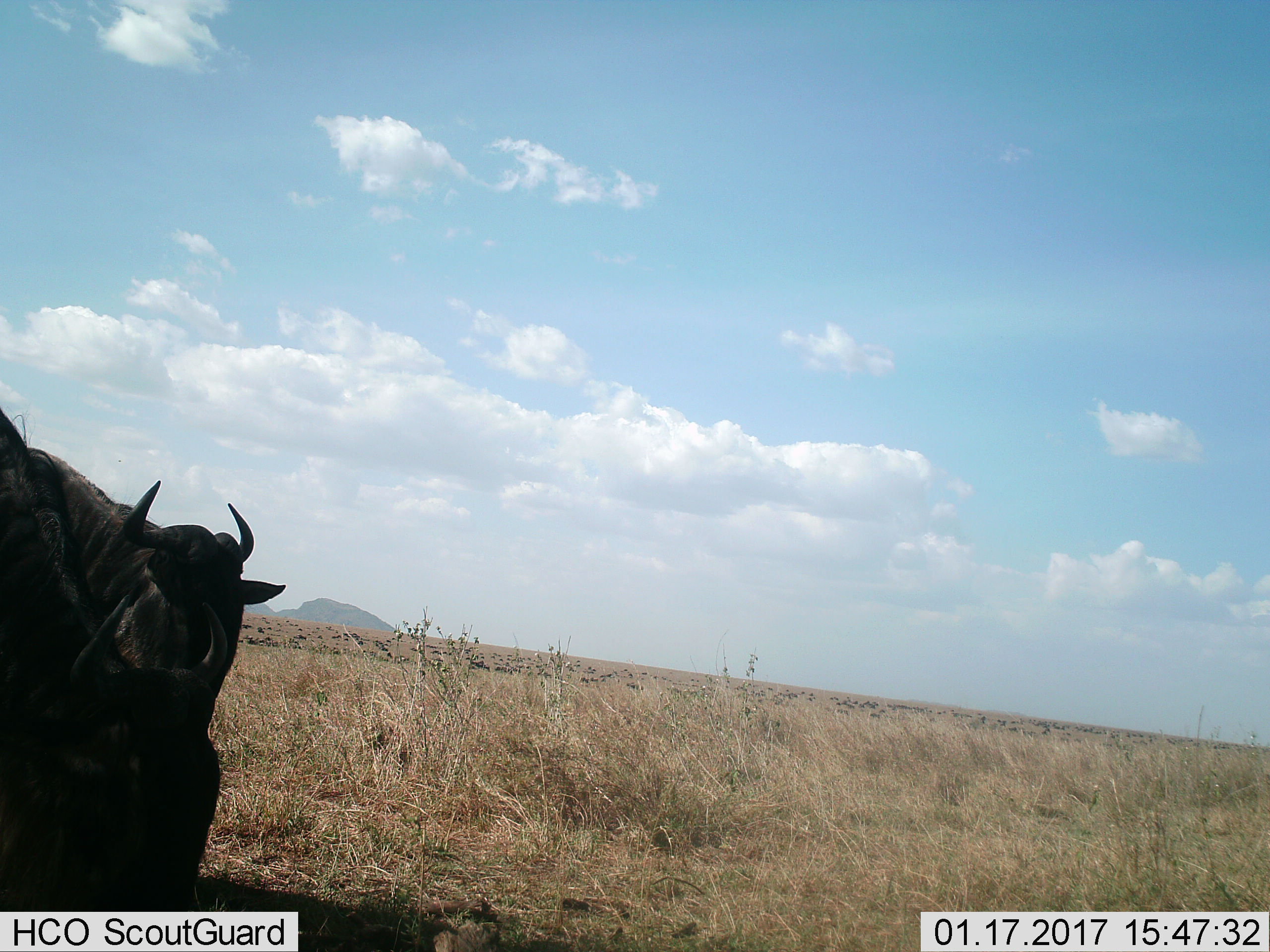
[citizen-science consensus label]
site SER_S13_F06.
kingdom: Animalia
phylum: Chordata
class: Mammalia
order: Artiodactyla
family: Bovidae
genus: Connochaetes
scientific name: Connochaetes taurinus taurinus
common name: blue wildebeest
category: wildebeestblue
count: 2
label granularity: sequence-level